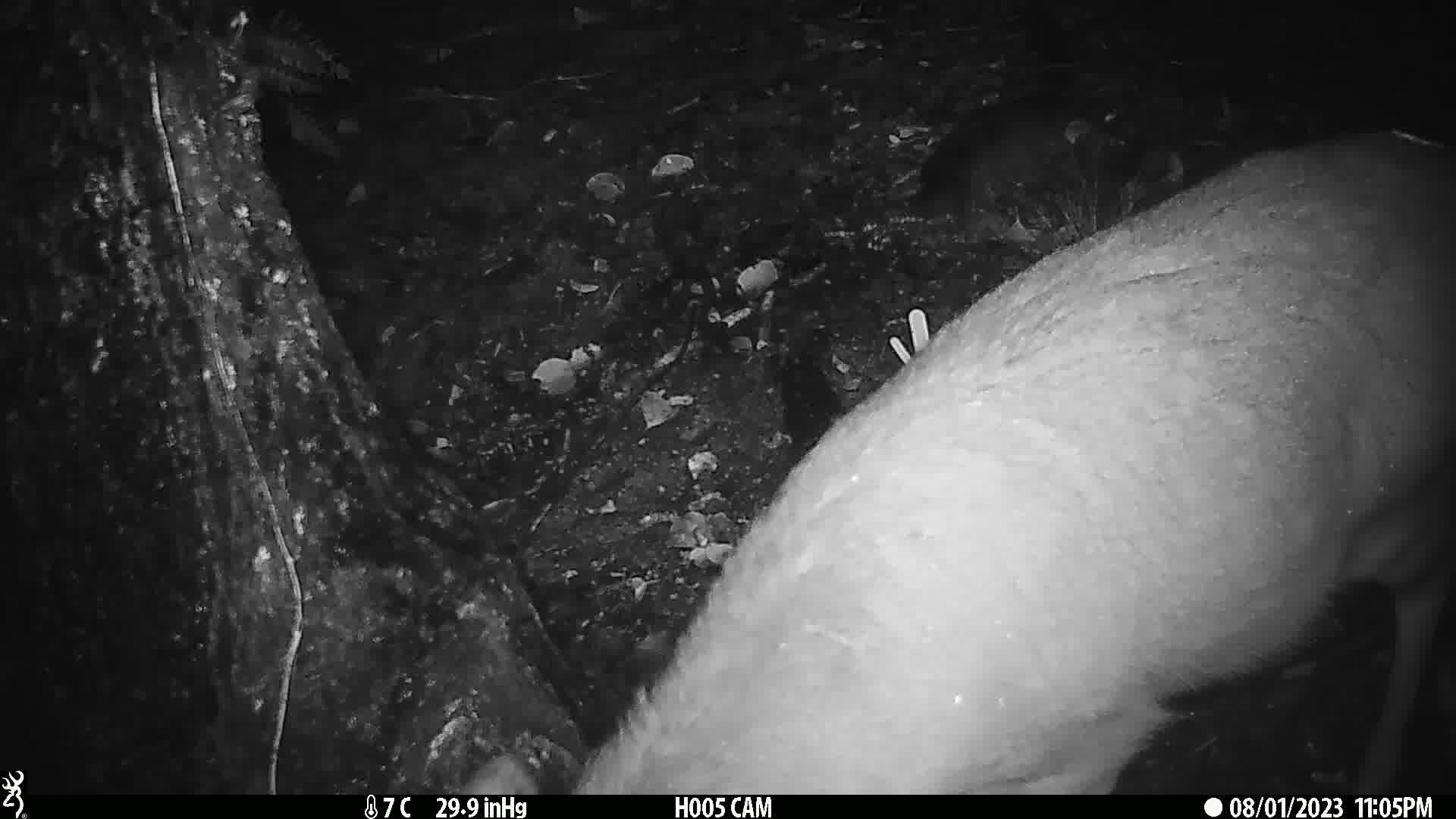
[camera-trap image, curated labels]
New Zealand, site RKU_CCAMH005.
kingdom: Animalia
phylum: Chordata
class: Mammalia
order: Artiodactyla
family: Cervidae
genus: Odocoileus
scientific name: Odocoileus virginianus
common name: white-tailed deer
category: white tailed deer